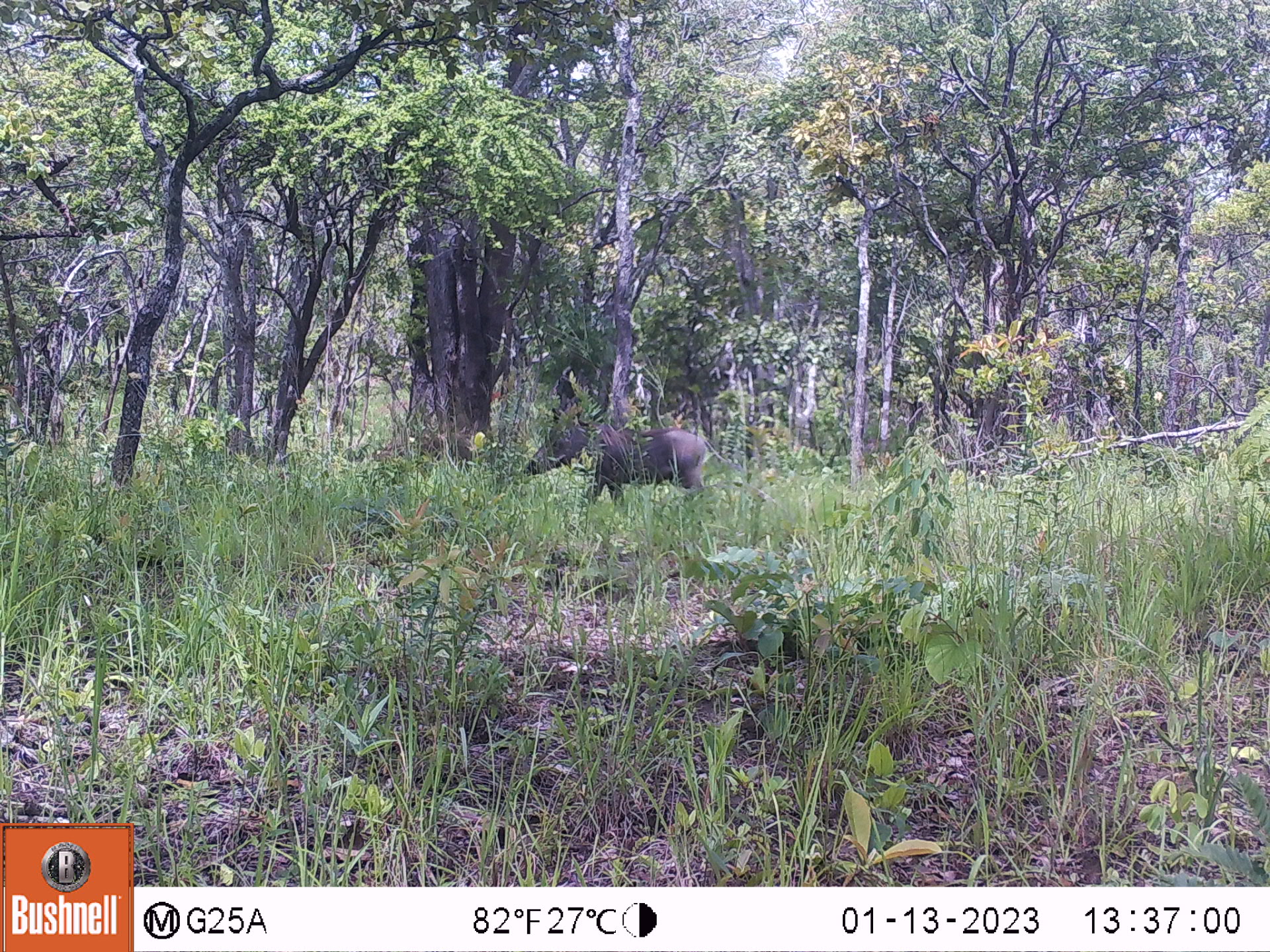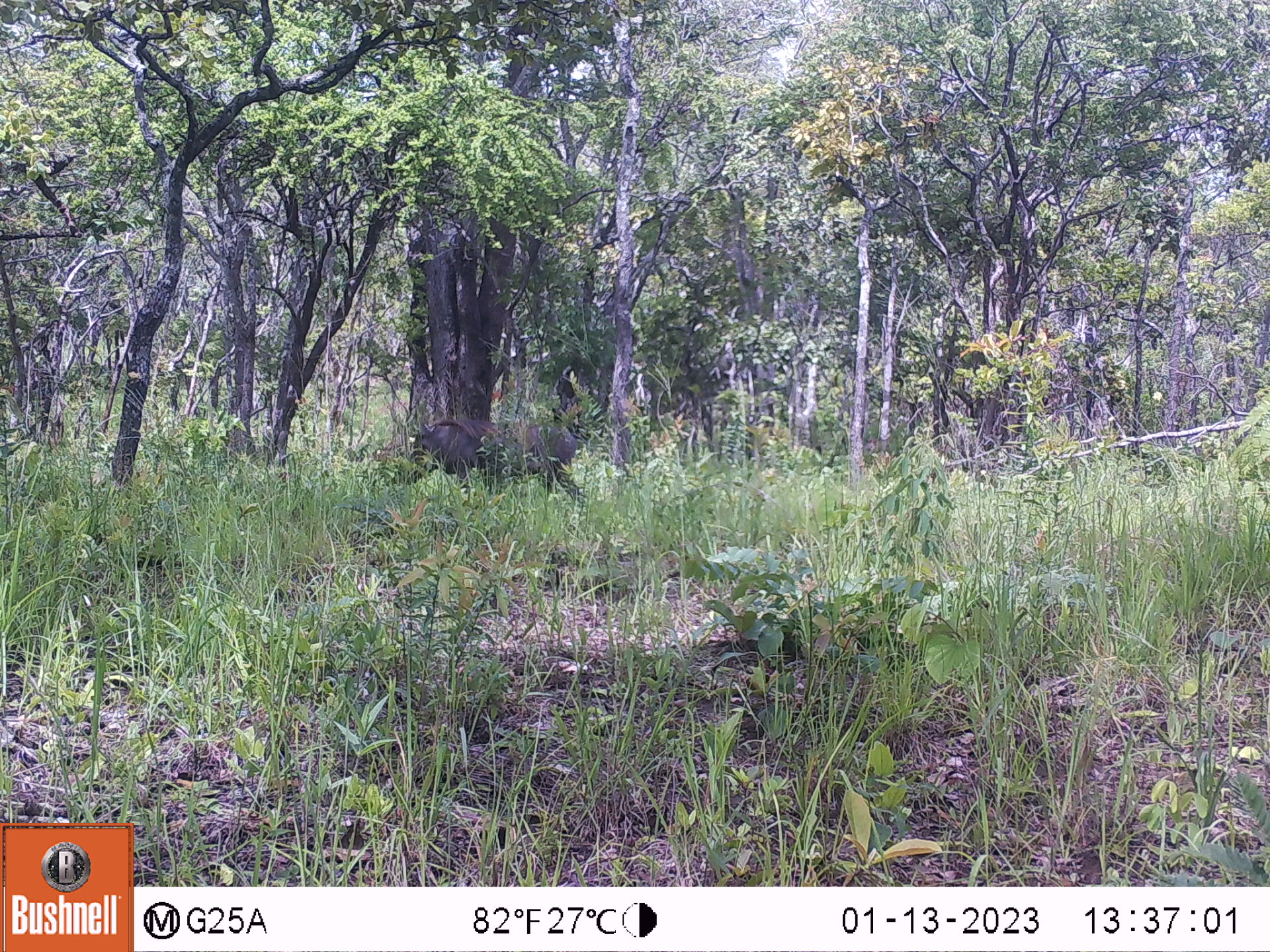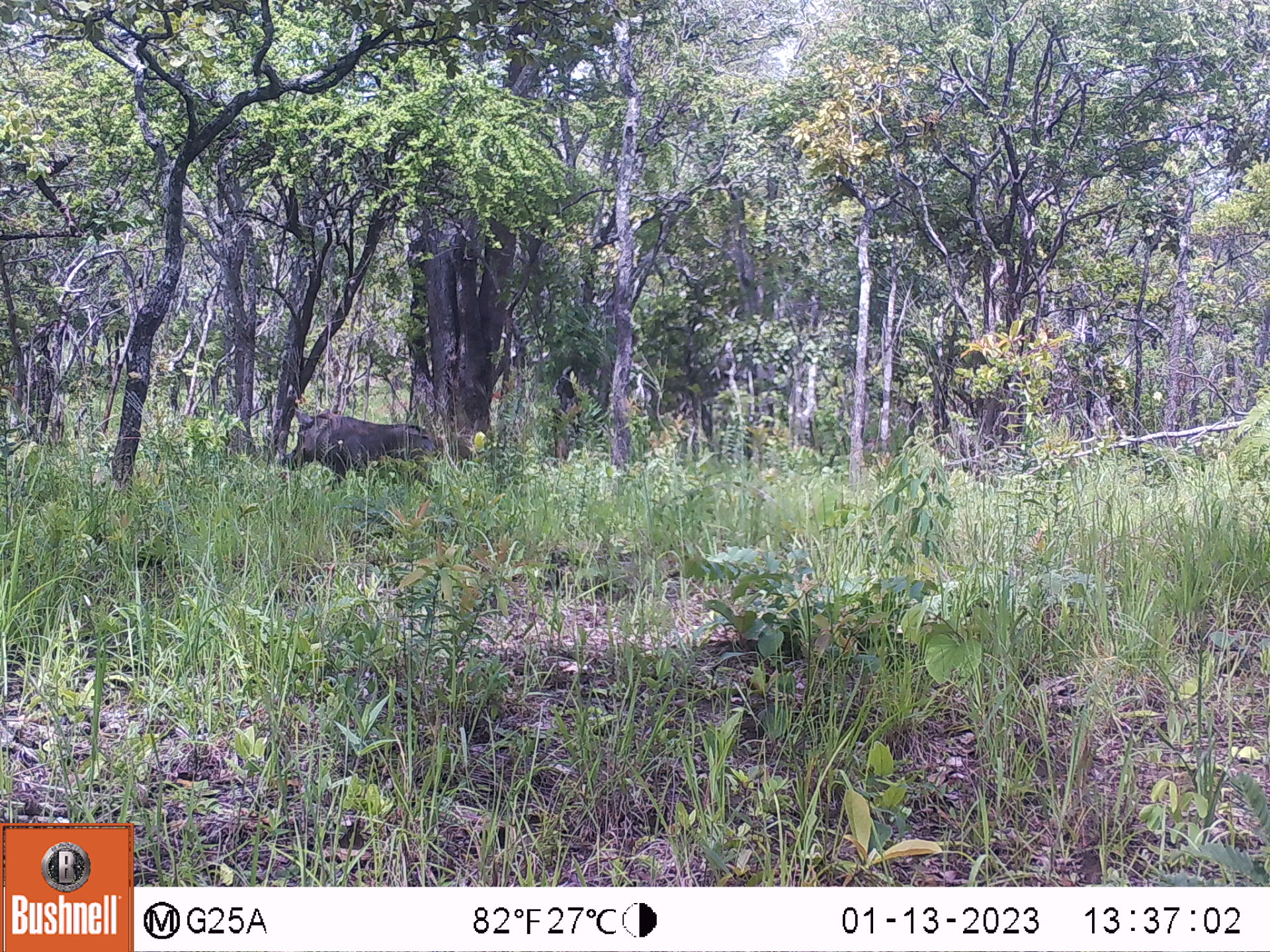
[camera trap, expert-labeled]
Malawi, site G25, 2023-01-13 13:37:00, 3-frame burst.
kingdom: Animalia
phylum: Chordata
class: Mammalia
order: Artiodactyla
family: Suidae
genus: Phacochoerus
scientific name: Phacochoerus africanus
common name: common warthog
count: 1